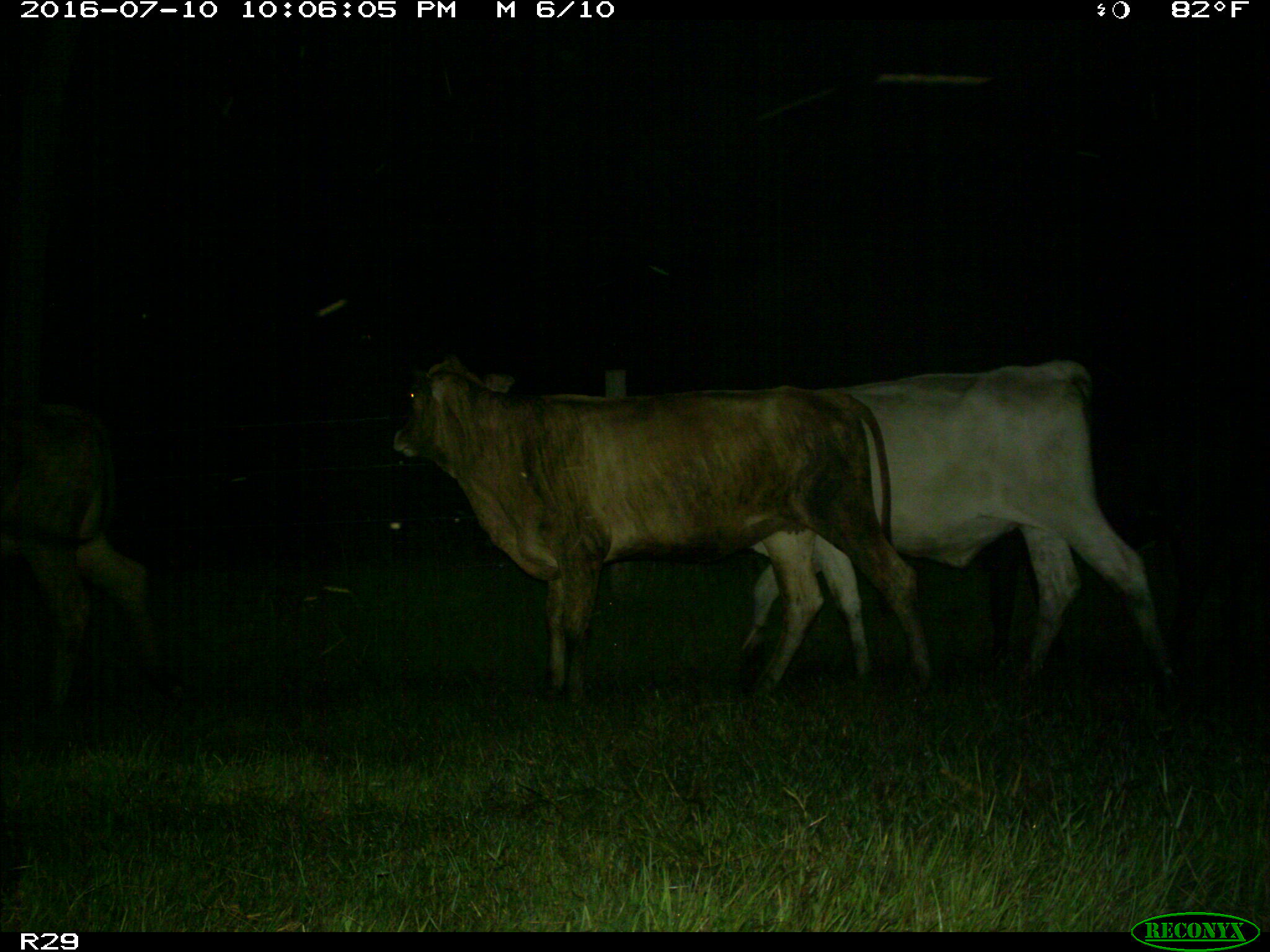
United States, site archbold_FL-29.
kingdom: Animalia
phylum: Chordata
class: Mammalia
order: Artiodactyla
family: Bovidae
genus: Bos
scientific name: Bos taurus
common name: domestic cow